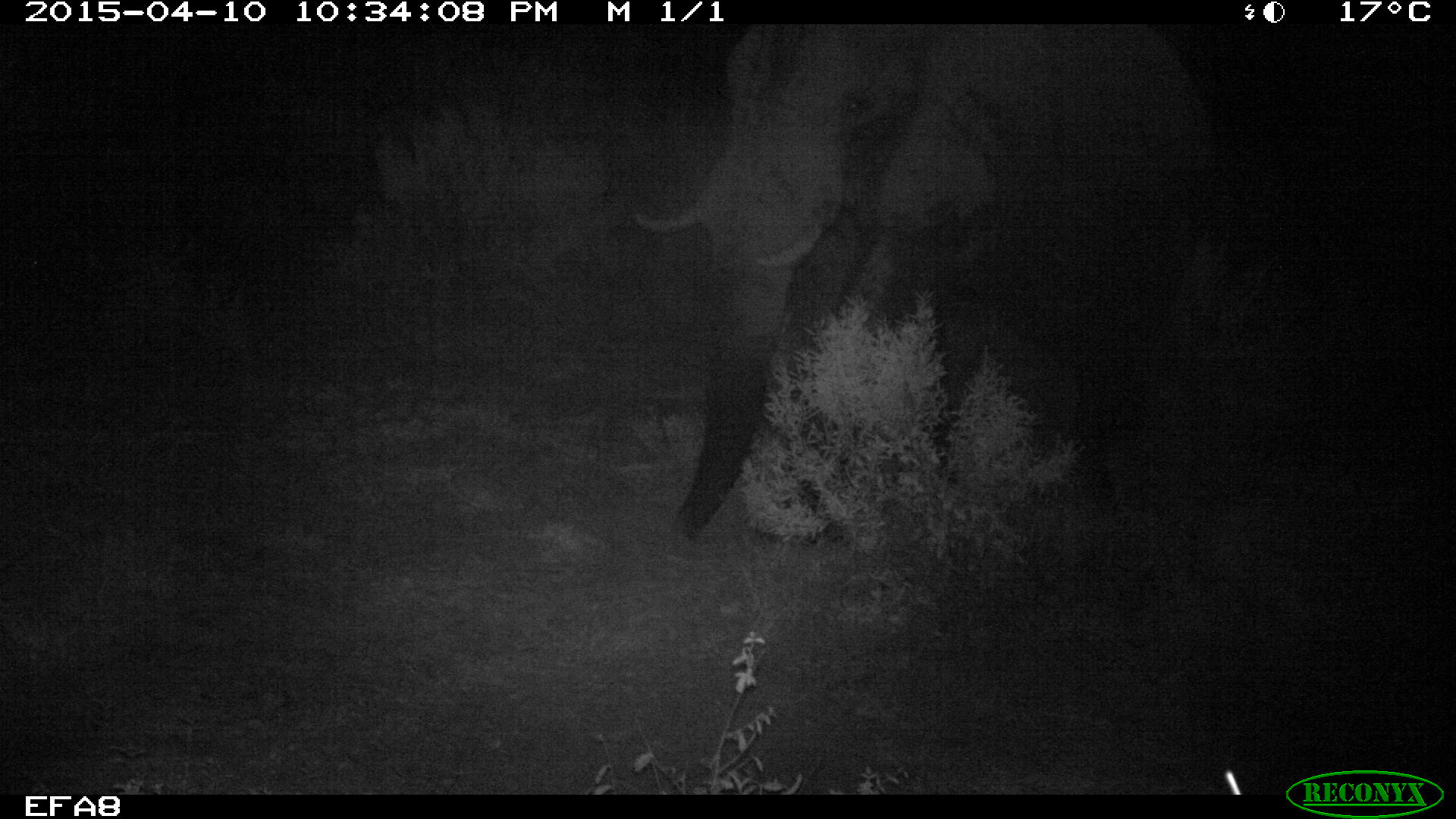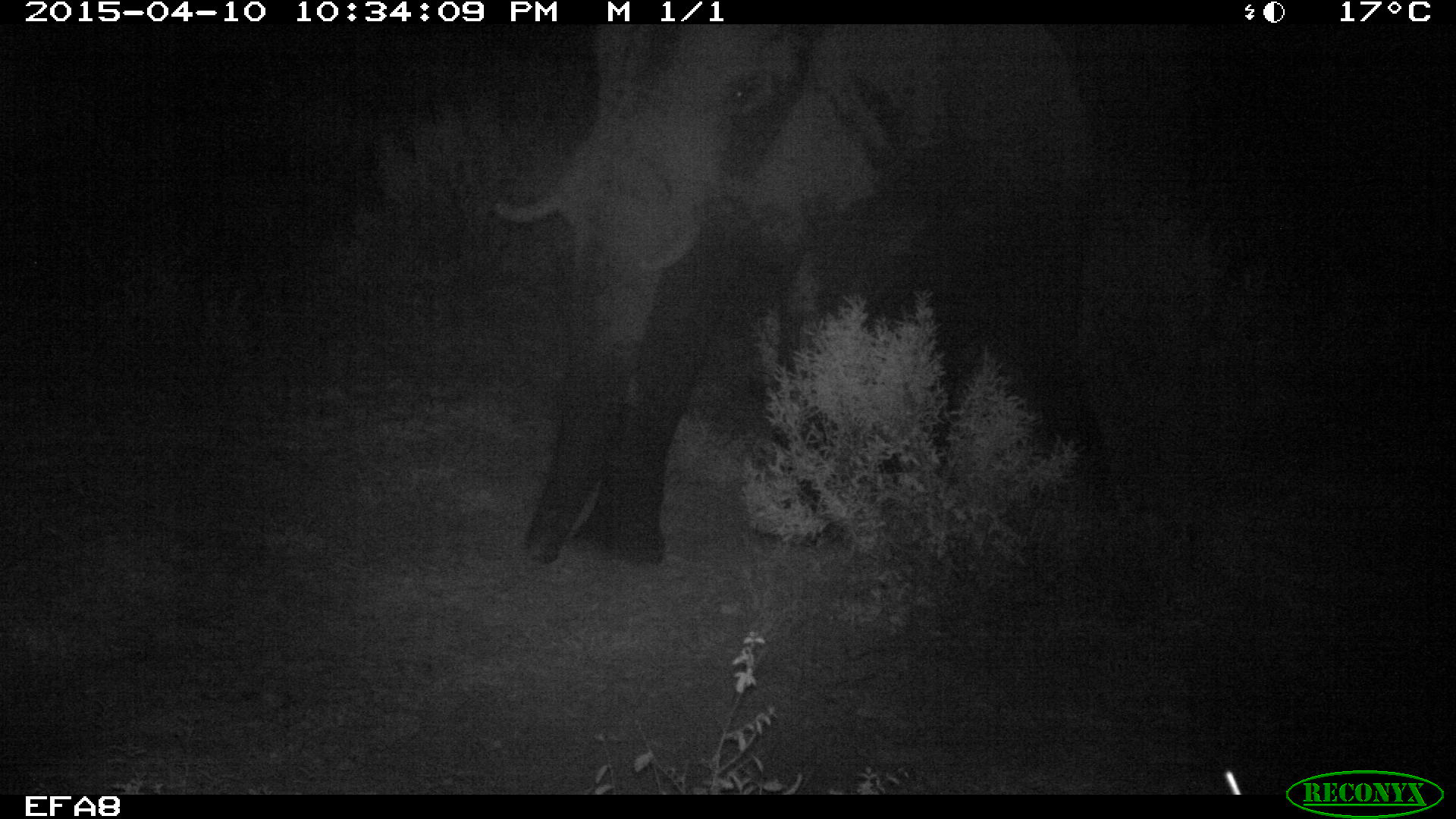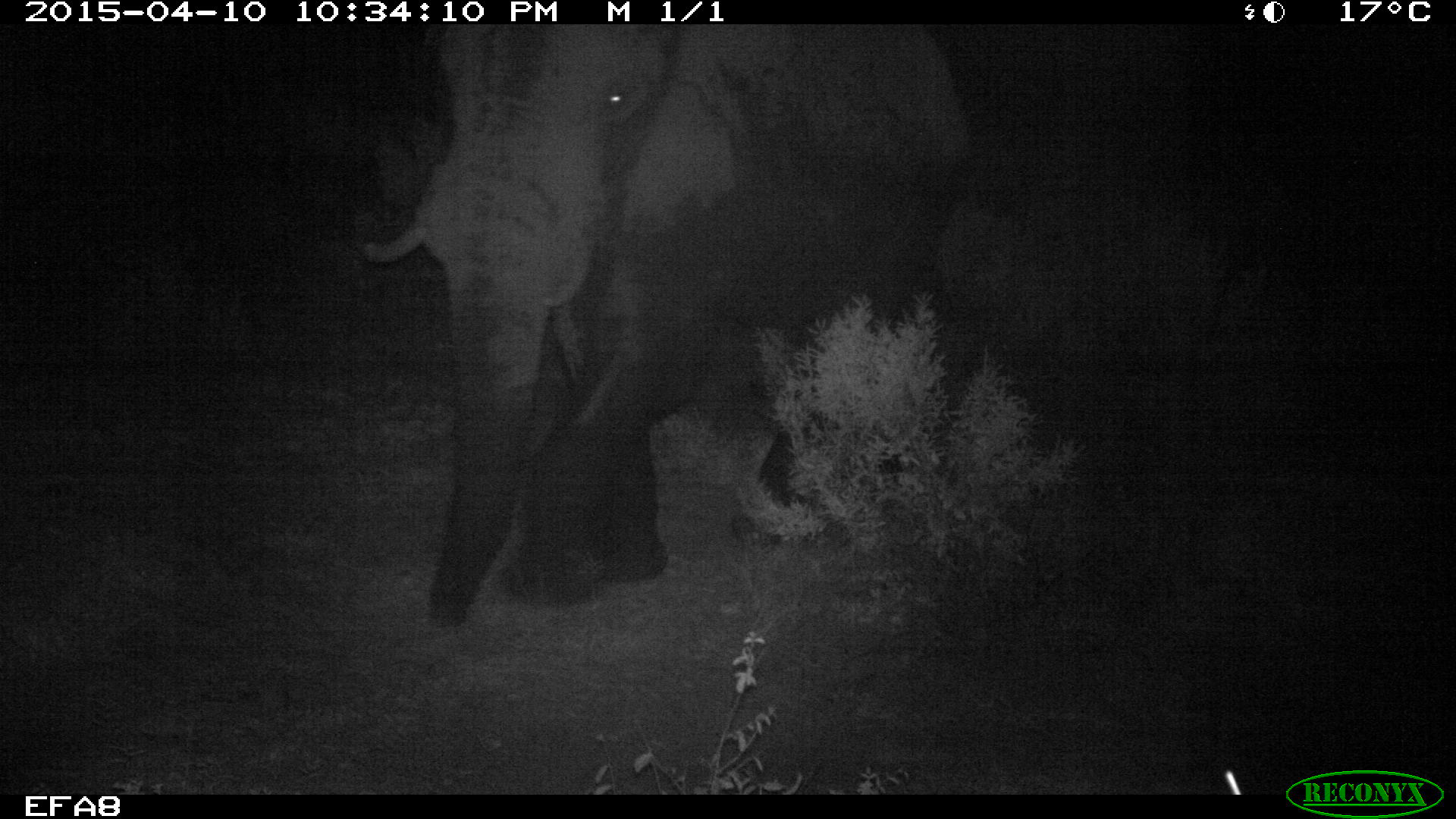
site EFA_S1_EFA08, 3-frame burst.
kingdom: Animalia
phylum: Chordata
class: Mammalia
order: Proboscidea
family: Elephantidae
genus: Loxodonta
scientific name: Loxodonta africana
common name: african bush elephant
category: elephant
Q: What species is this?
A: Elephant (african bush elephant) (Loxodonta africana).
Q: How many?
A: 1.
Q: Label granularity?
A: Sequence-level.